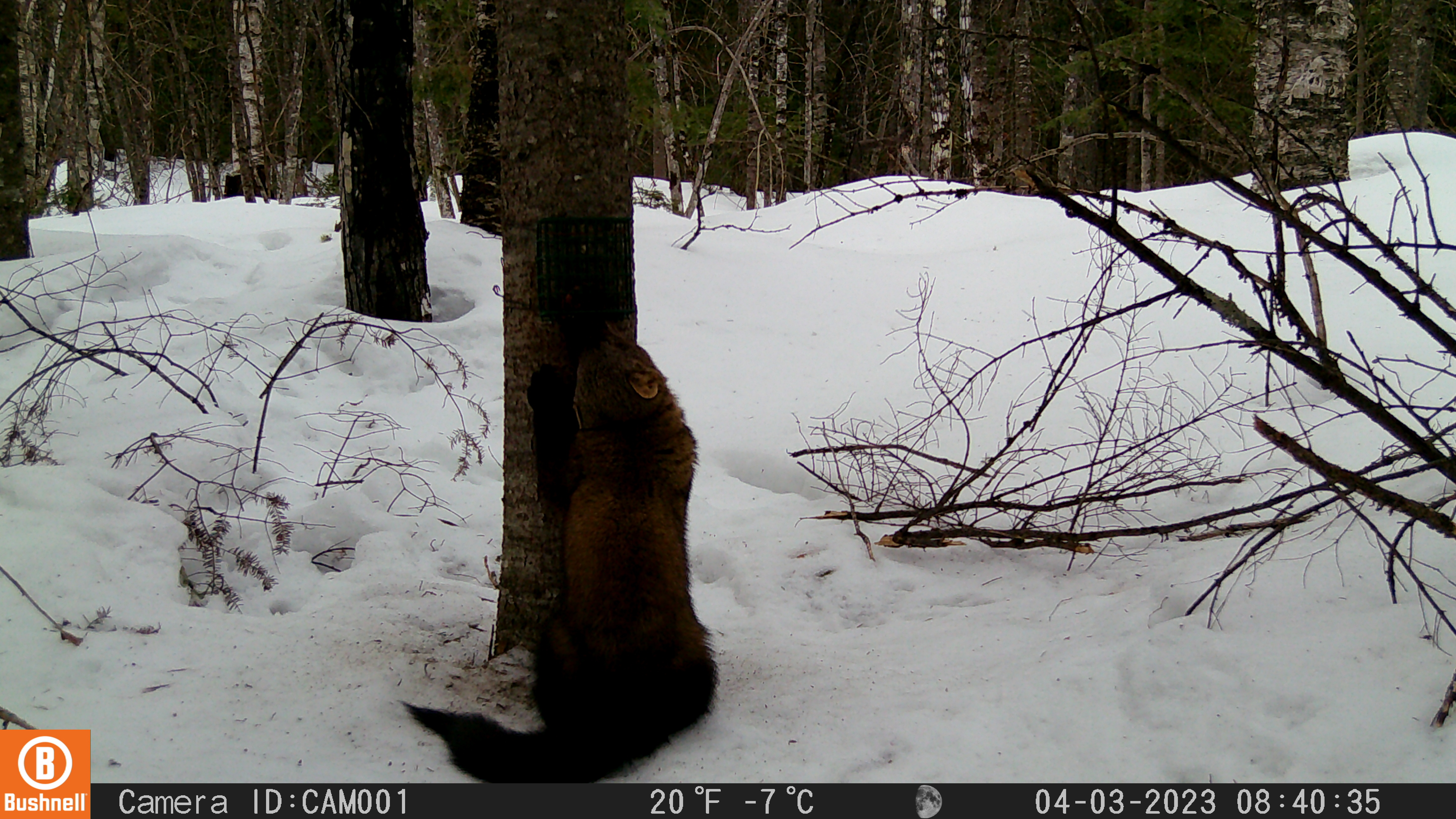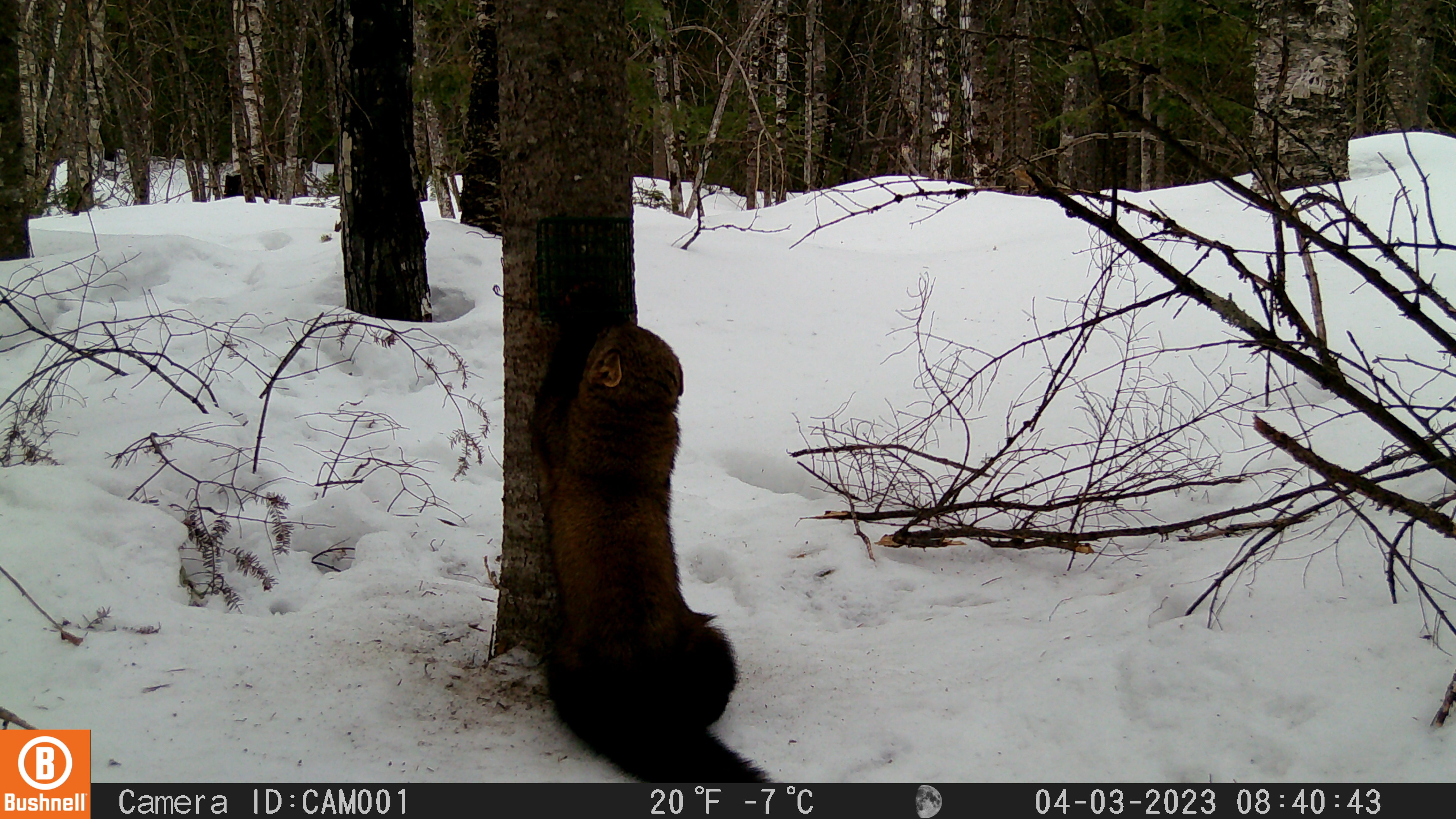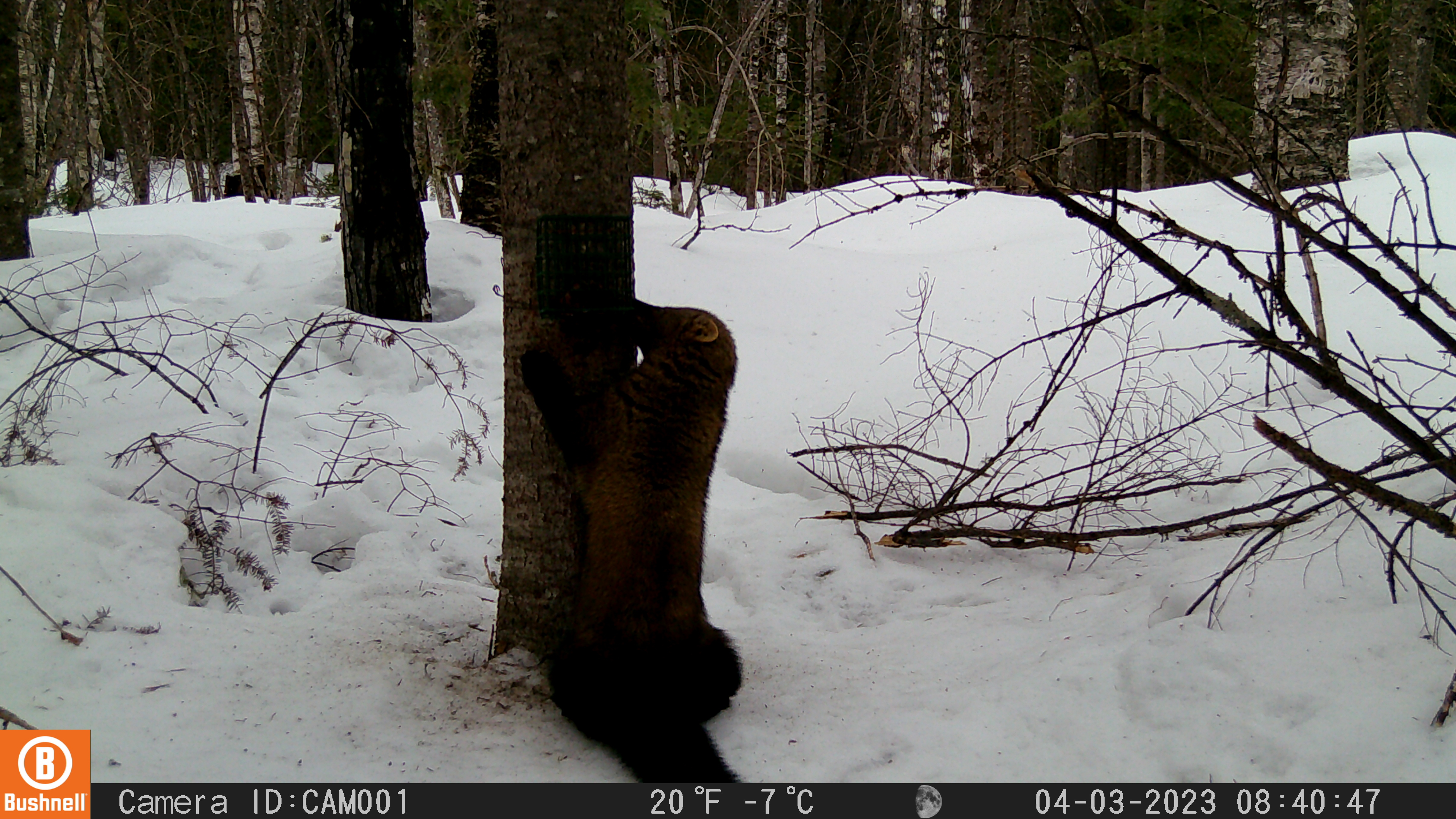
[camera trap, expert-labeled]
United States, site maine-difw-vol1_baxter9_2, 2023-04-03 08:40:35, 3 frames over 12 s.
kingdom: Animalia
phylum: Chordata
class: Mammalia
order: Carnivora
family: Mustelidae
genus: Martes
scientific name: Martes americana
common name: american marten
American marten (Martes americana).